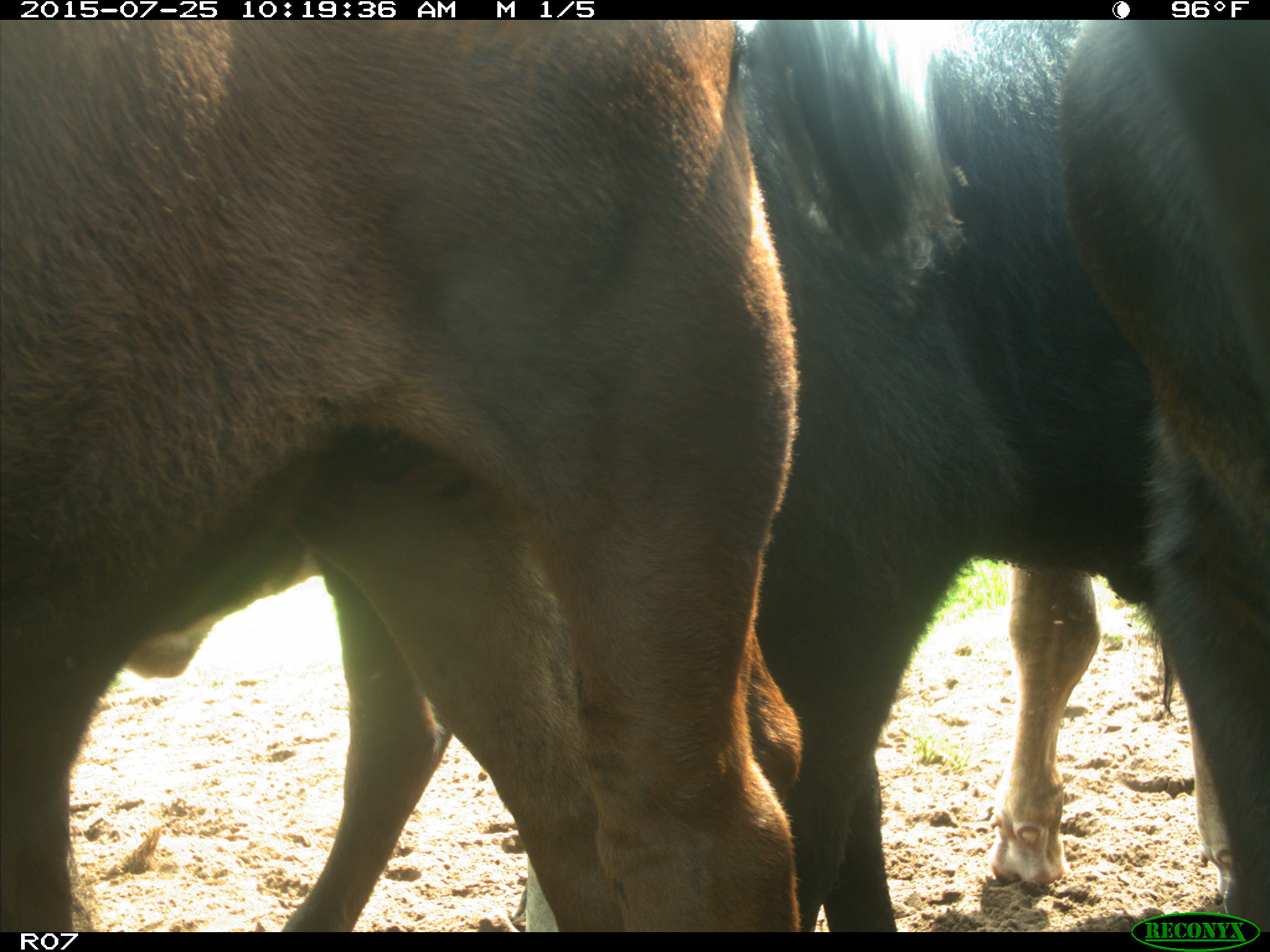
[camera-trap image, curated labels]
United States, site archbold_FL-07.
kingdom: Animalia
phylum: Chordata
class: Mammalia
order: Artiodactyla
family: Bovidae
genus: Bos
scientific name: Bos taurus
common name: domestic cow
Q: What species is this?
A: Bos taurus (domestic cow).